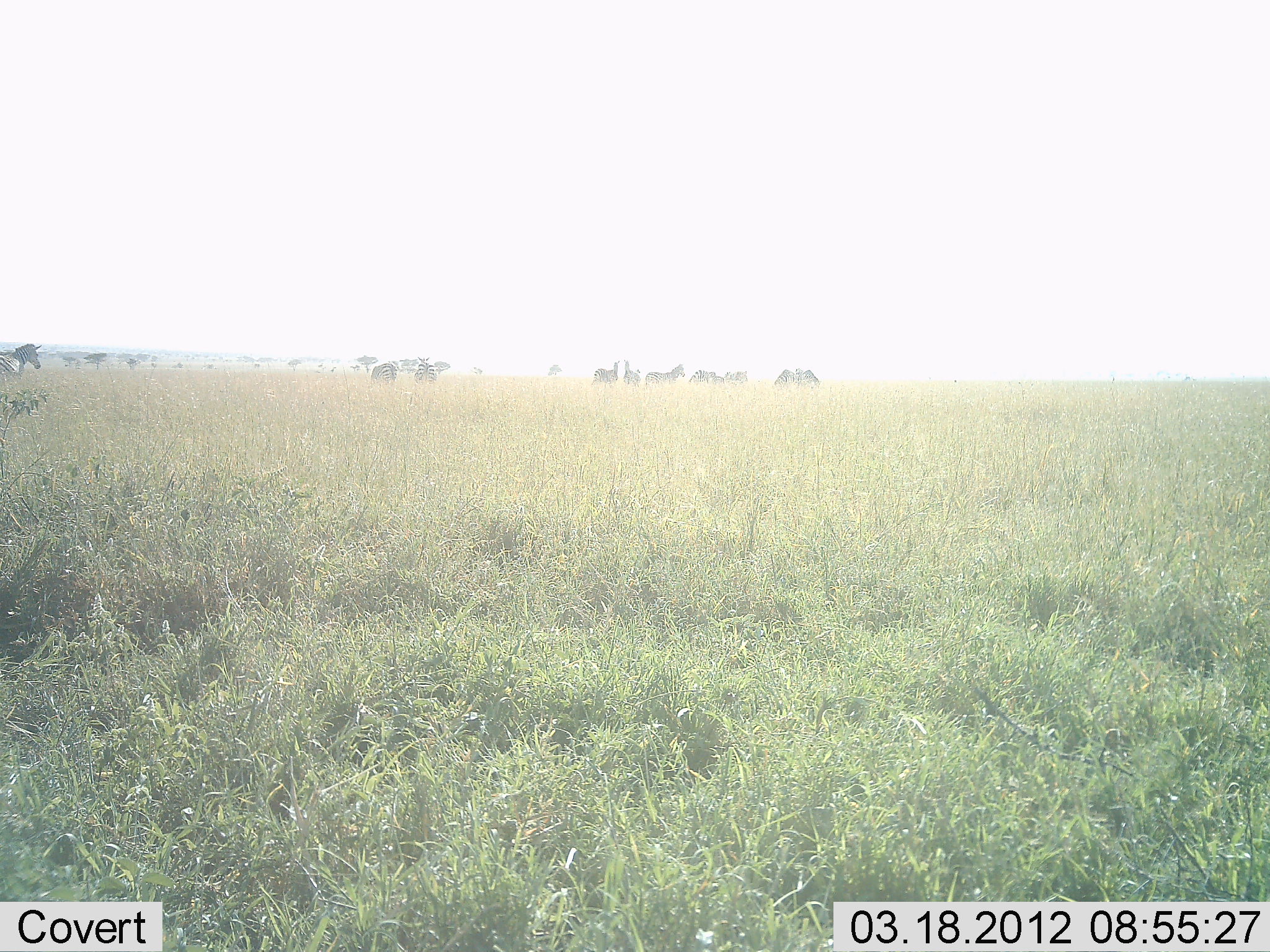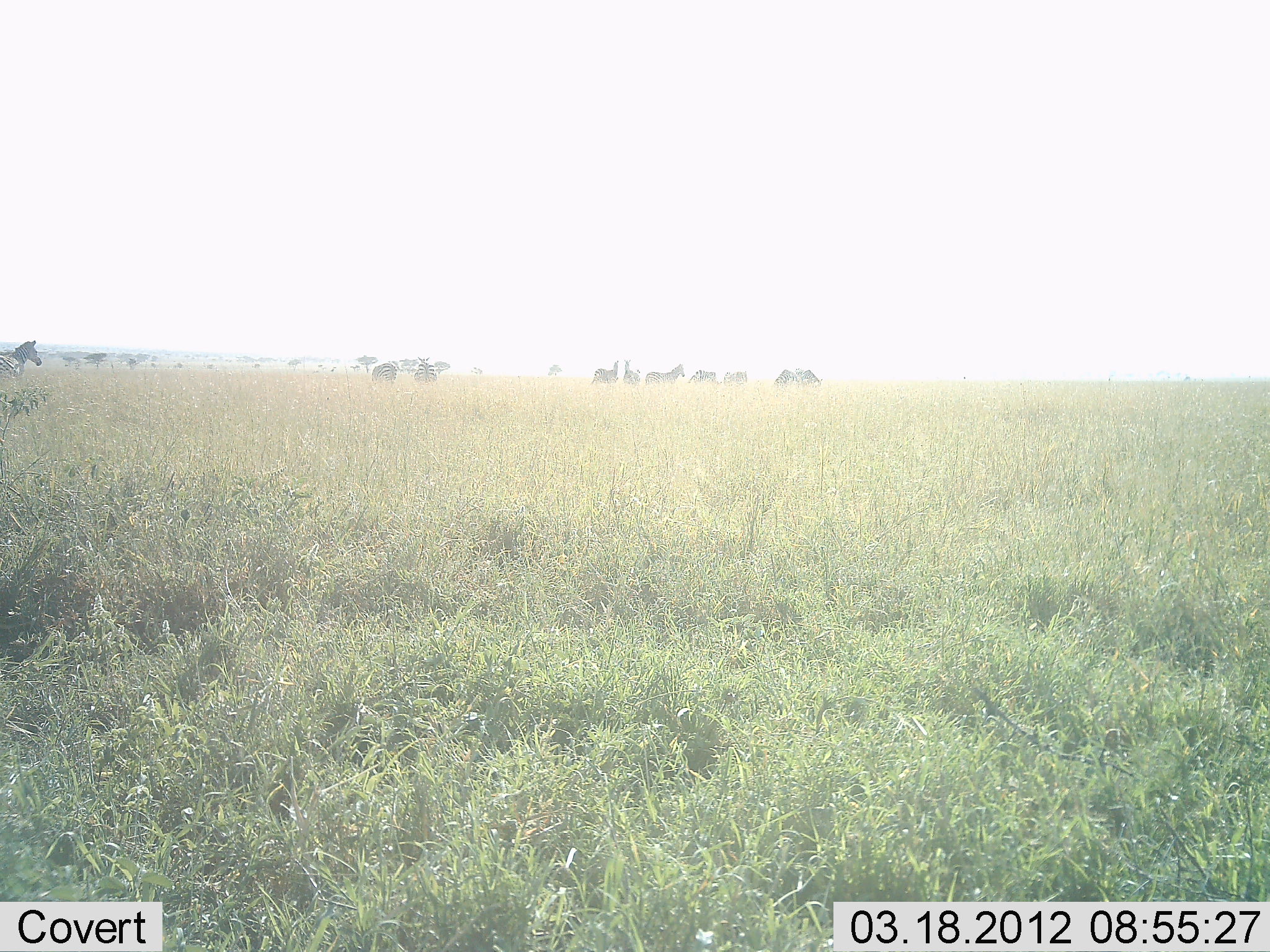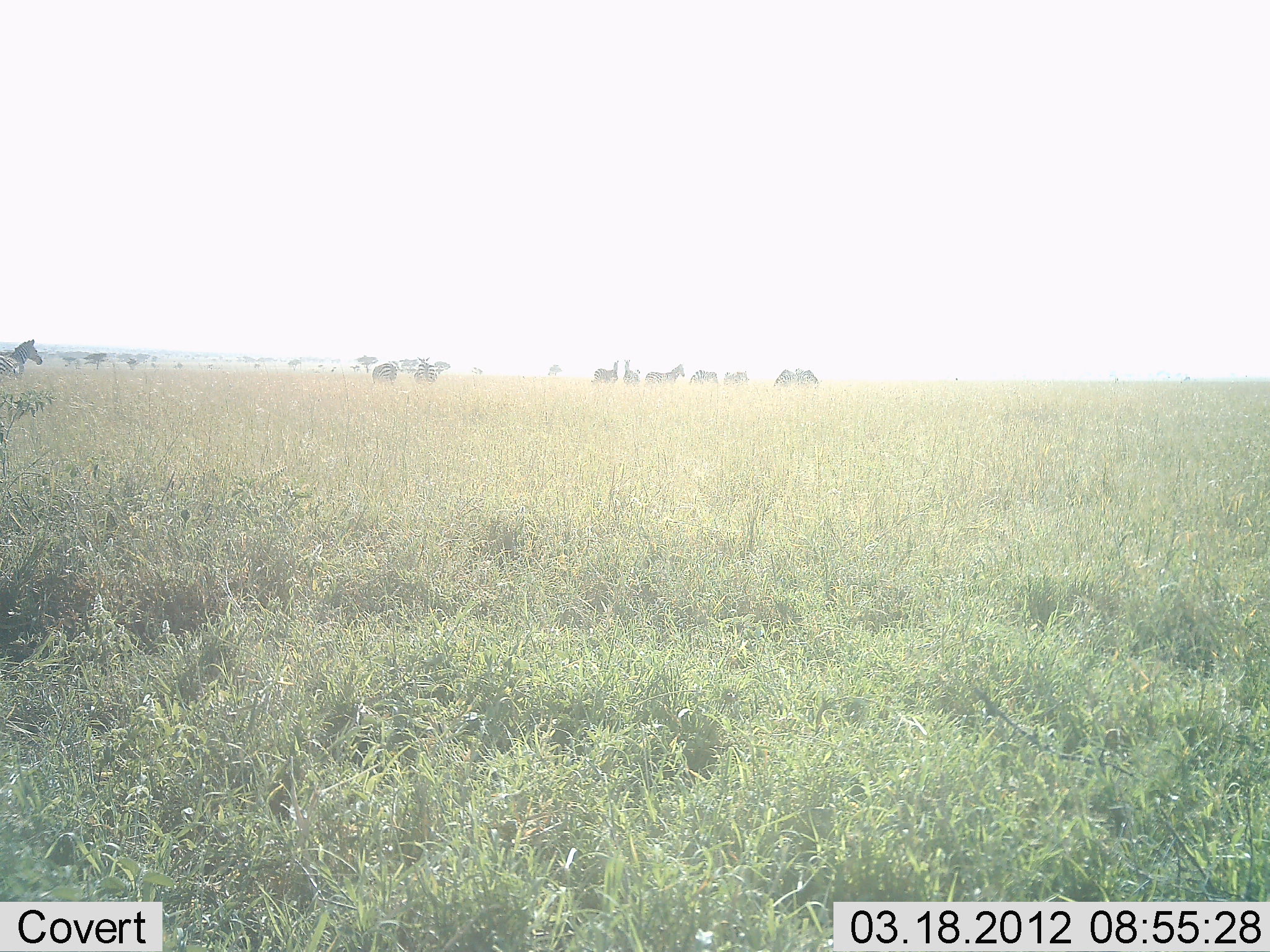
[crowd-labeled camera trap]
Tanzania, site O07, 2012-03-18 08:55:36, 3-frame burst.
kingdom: Animalia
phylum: Chordata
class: Mammalia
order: Perissodactyla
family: Equidae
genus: Equus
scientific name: Equus quagga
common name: plains zebra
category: zebra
Zebra (plains zebra) (Equus quagga), count 10. Behavior (volunteer vote fractions): standing 93%, resting 7%, moving 14%, interacting 0%. Young present (vote fraction): 0%. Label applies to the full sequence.